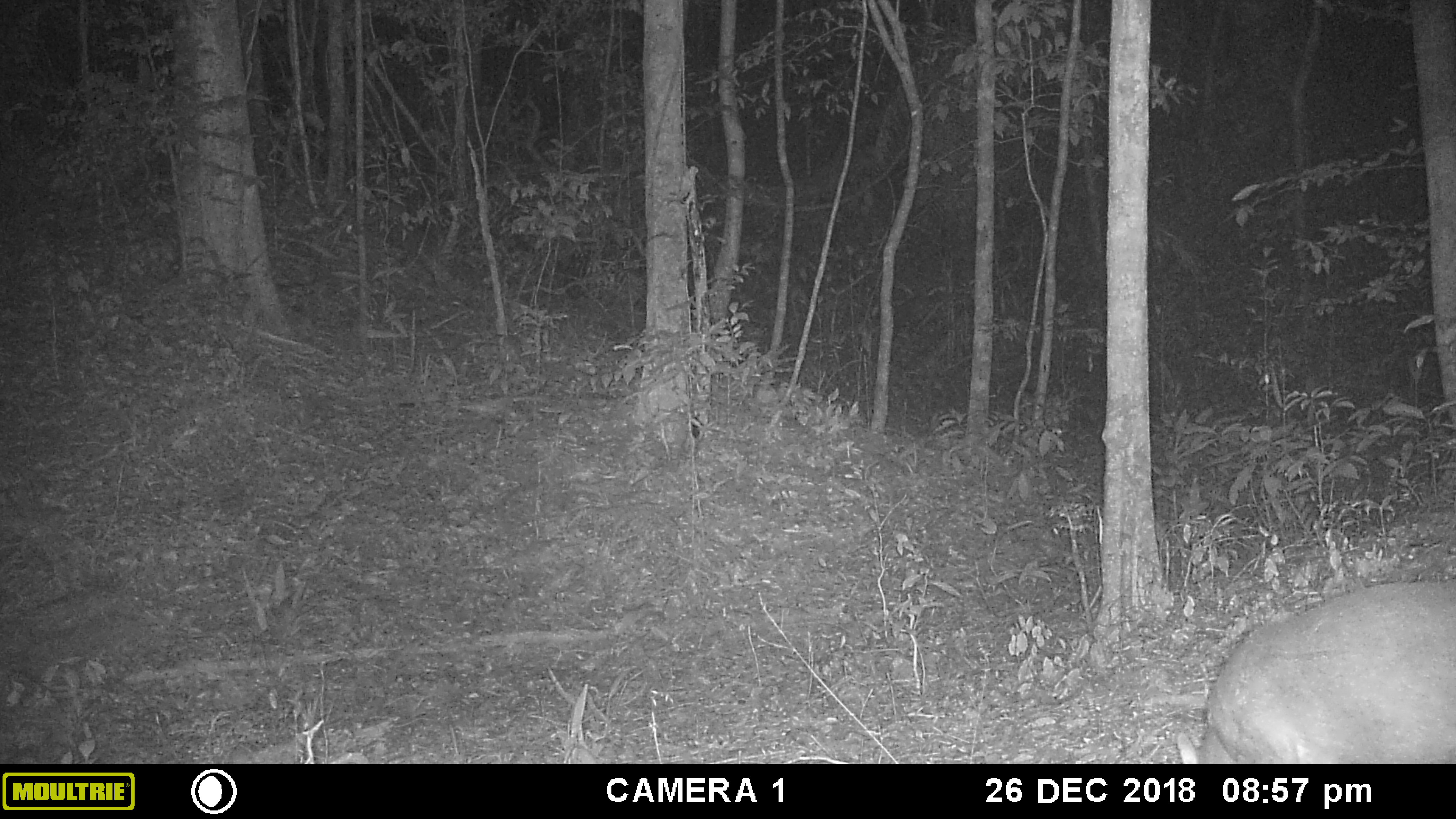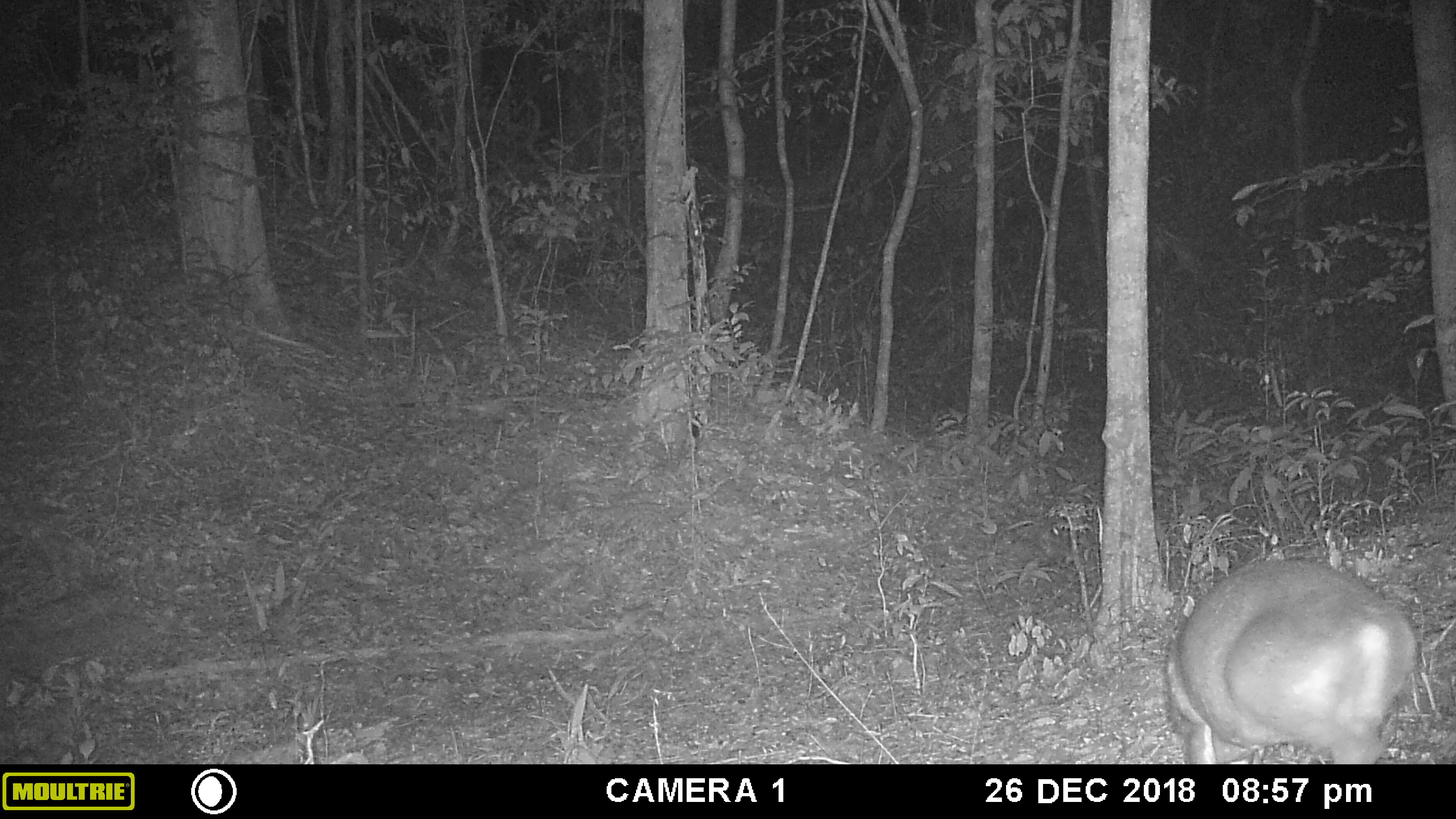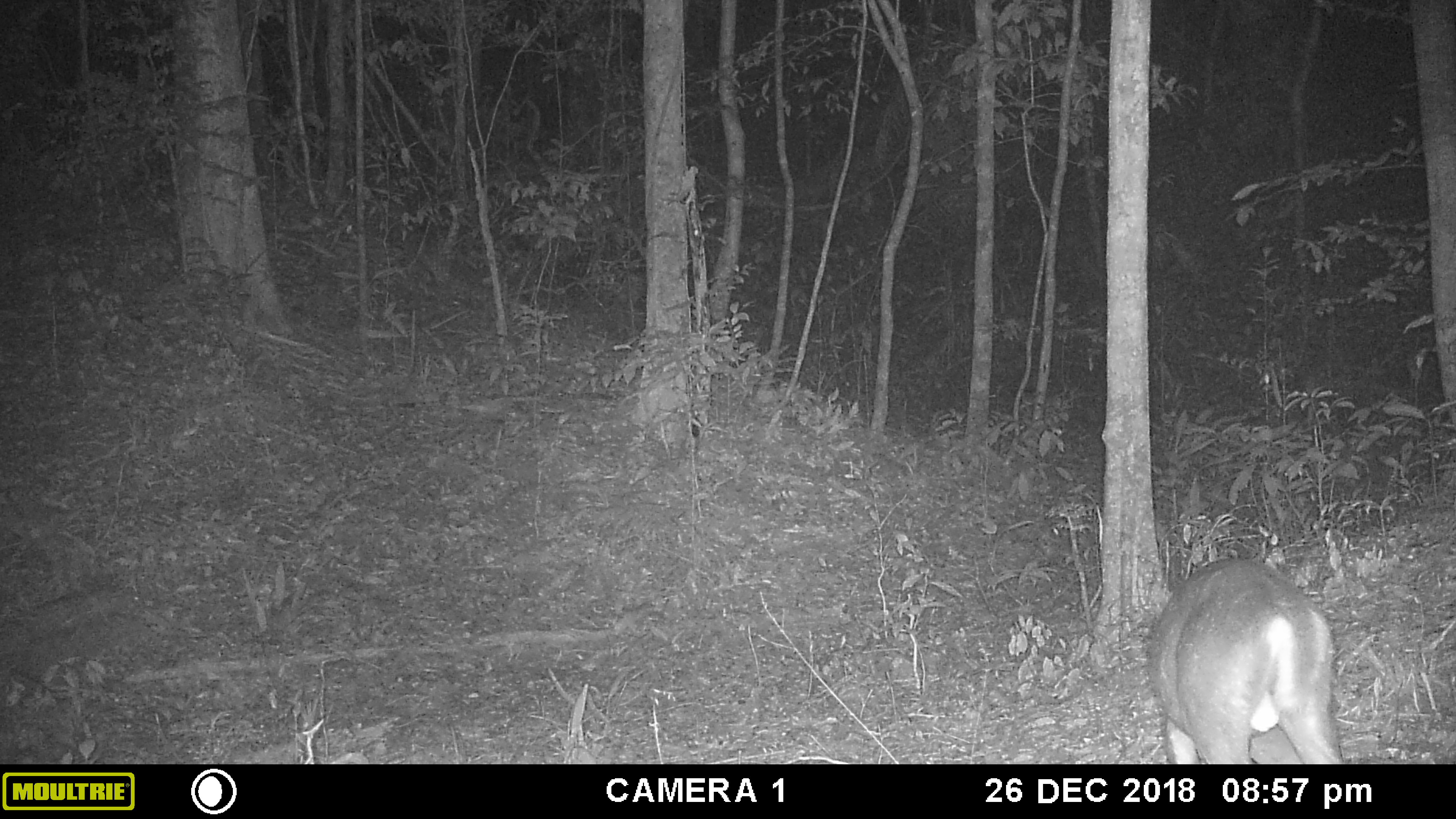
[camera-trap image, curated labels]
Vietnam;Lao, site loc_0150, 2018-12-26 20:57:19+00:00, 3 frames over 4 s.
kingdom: Animalia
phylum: Chordata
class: Mammalia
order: Artiodactyla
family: Cervidae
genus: Muntiacus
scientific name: Muntiacus rooseveltorum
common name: roosevelt's muntjac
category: roosevelts muntjac group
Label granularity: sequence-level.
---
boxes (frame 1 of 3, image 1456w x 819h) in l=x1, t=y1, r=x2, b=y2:
roosevelts muntjac group: l=1175, t=581, r=1456, b=762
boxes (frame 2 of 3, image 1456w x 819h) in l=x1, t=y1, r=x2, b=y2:
roosevelts muntjac group: l=1163, t=553, r=1417, b=763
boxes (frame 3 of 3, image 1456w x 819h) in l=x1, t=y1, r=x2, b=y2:
roosevelts muntjac group: l=1141, t=556, r=1343, b=773